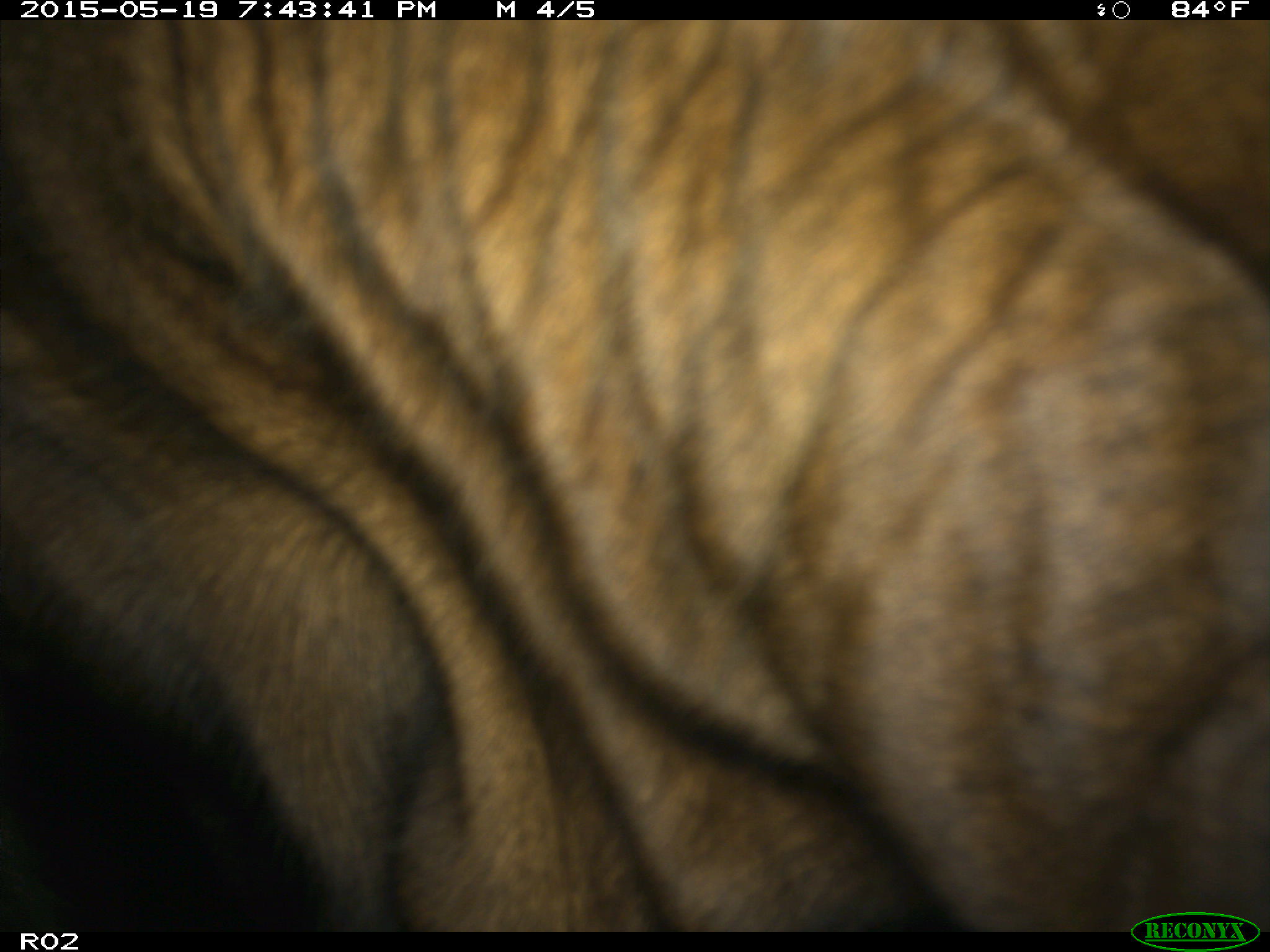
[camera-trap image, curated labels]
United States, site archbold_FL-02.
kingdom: Animalia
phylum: Chordata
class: Mammalia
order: Artiodactyla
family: Bovidae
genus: Bos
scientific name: Bos taurus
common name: domestic cow